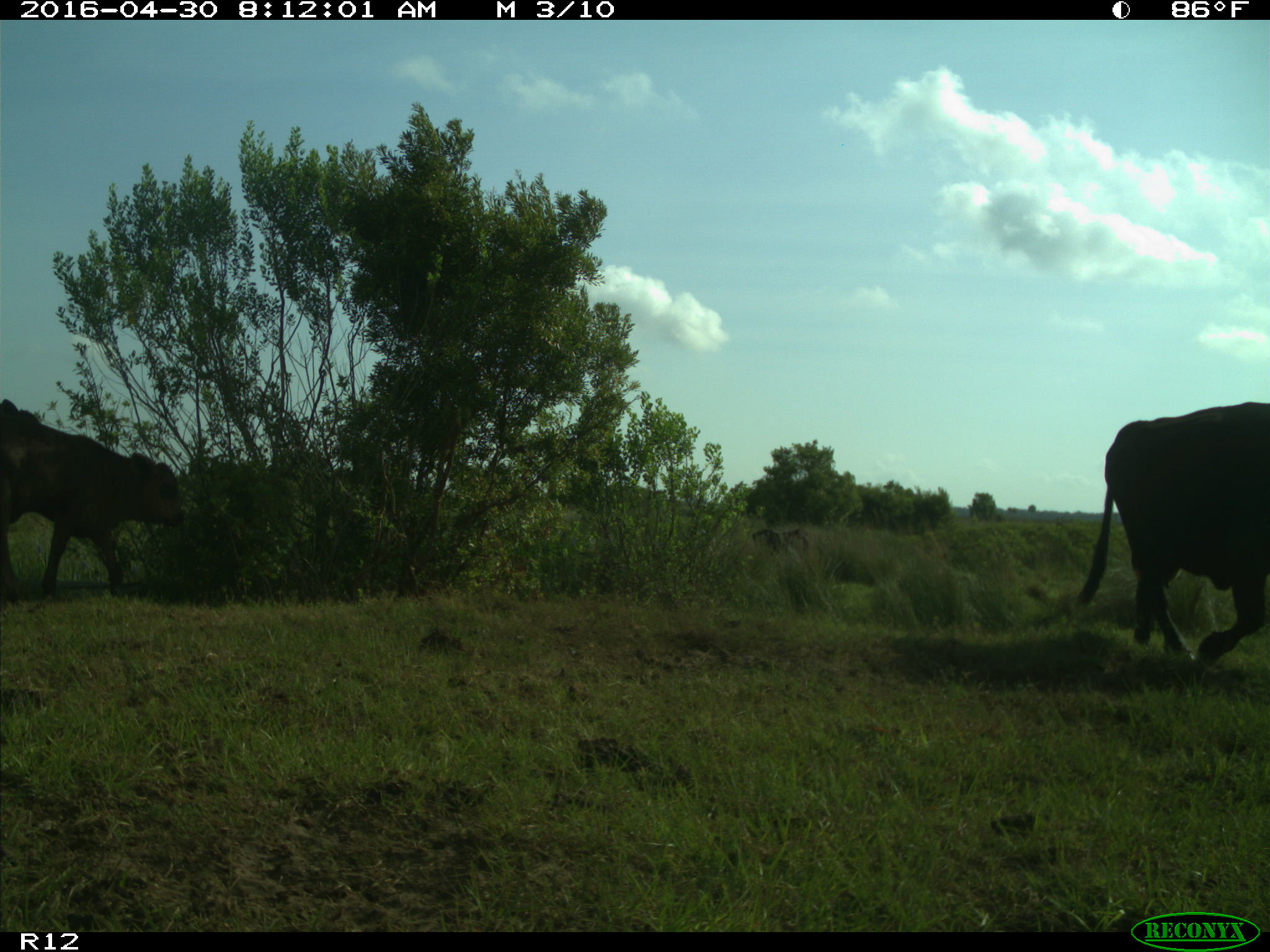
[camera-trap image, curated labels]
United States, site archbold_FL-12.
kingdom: Animalia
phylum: Chordata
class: Mammalia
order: Artiodactyla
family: Bovidae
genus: Bos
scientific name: Bos taurus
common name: domestic cow